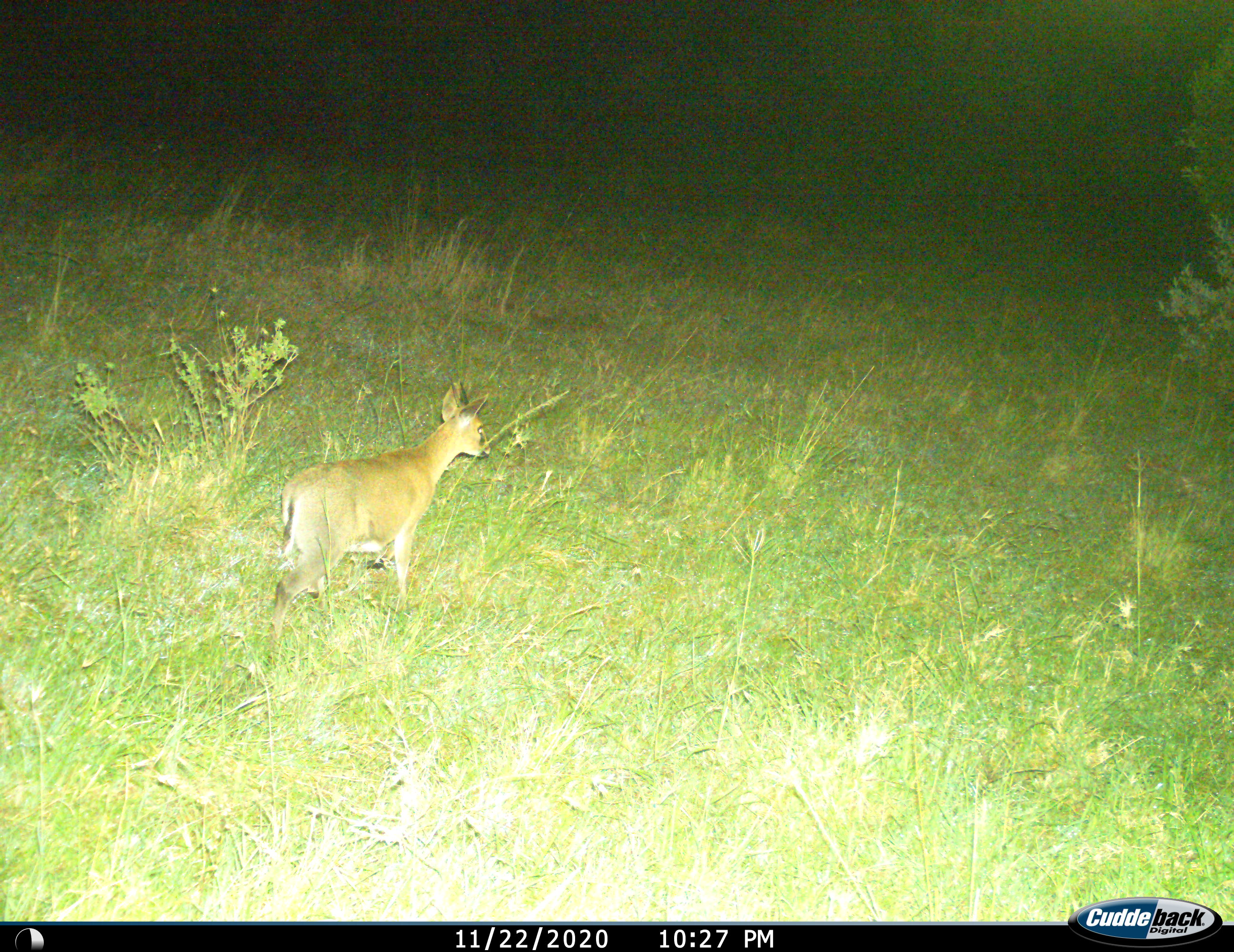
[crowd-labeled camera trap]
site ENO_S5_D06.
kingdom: Animalia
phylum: Chordata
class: Mammalia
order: Artiodactyla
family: Bovidae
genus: Sylvicapra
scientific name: Sylvicapra grimmia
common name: common duiker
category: duikercommongrey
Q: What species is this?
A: Duikercommongrey (common duiker) (Sylvicapra grimmia).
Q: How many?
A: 1.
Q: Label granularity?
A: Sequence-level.